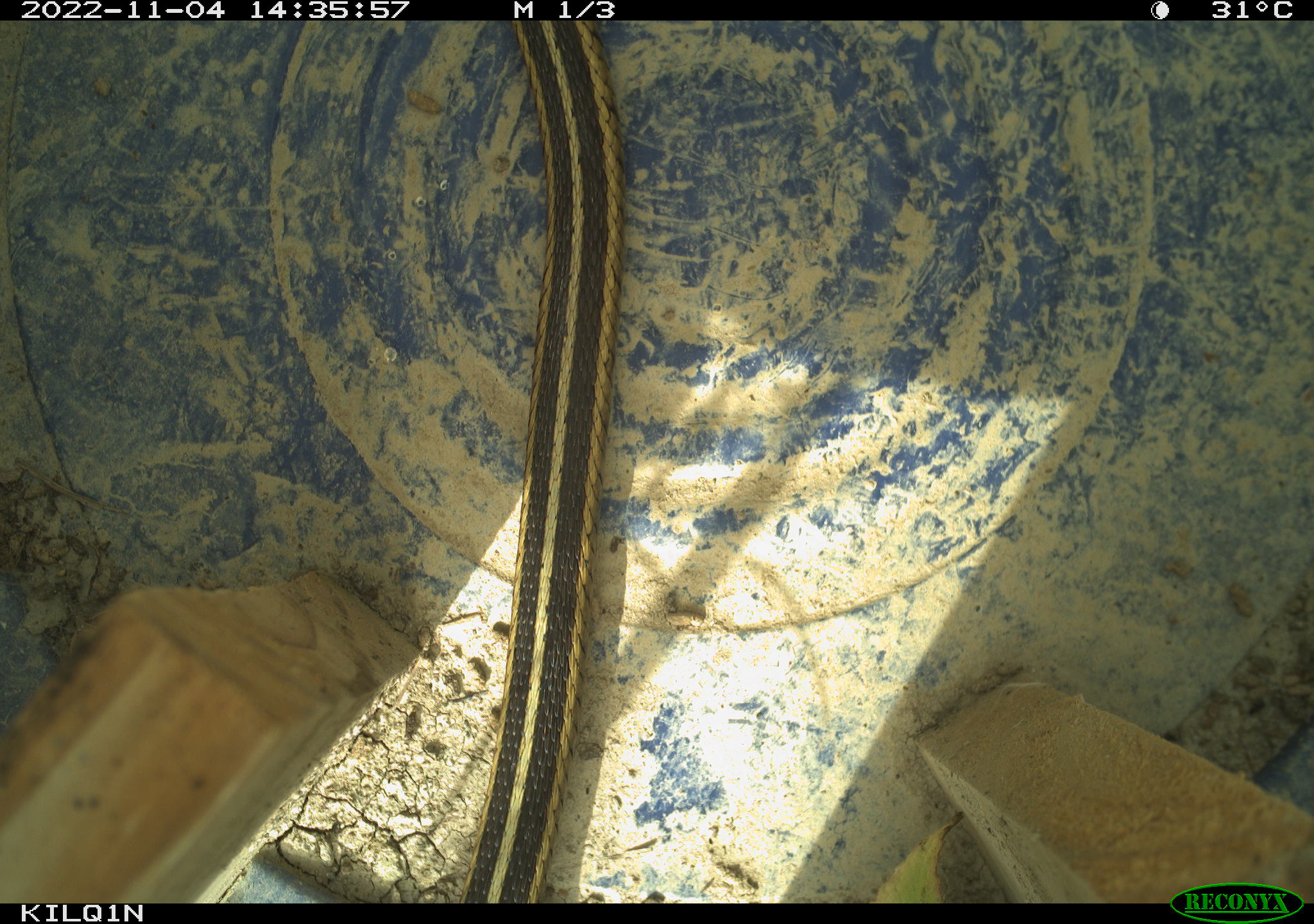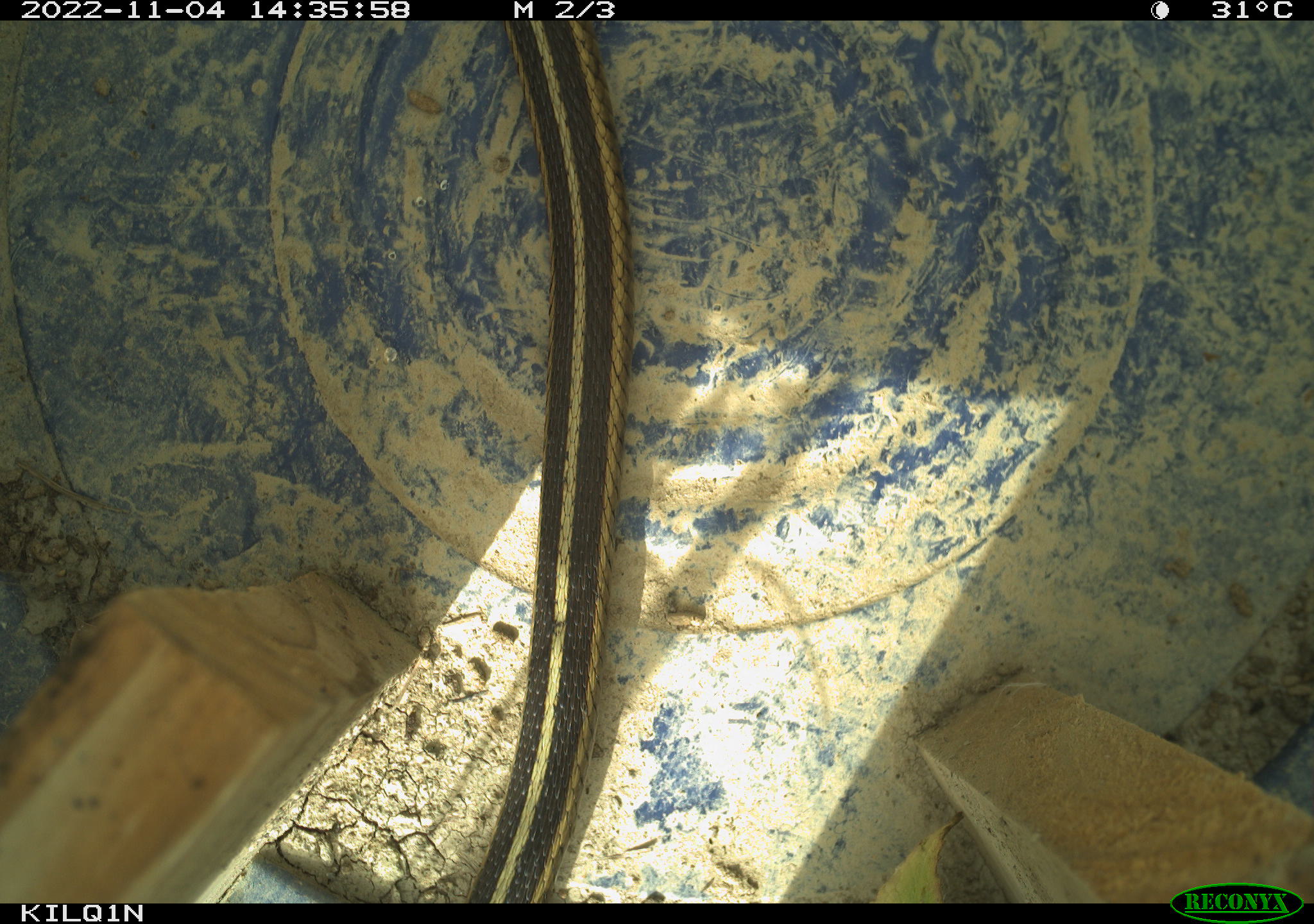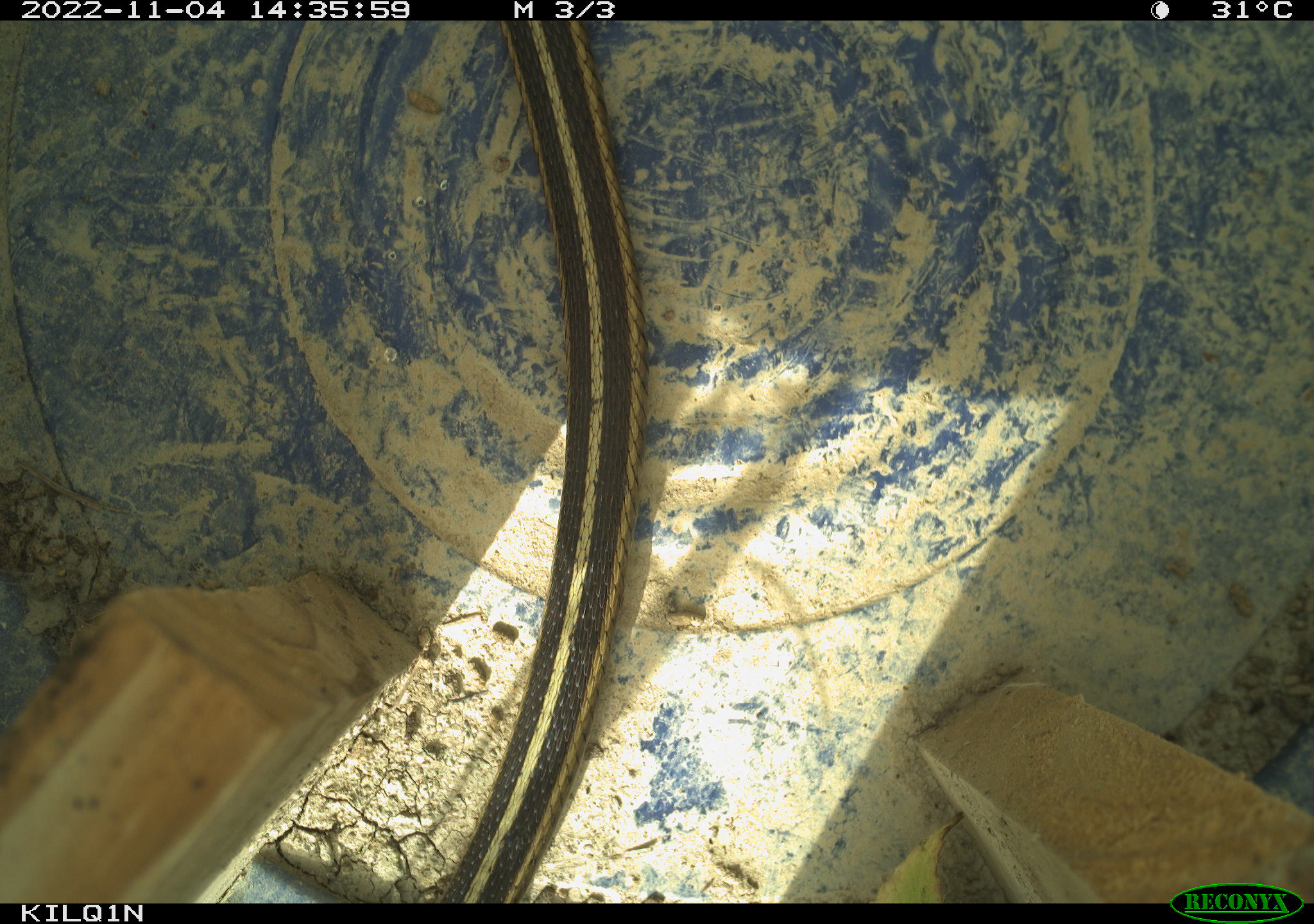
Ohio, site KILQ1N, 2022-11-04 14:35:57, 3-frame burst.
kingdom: Animalia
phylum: Chordata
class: Reptilia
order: Squamata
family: Colubridae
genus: Thamnophis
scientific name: Thamnophis sirtalis sirtalis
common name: eastern gartersnake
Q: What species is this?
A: Eastern gartersnake (Thamnophis sirtalis sirtalis).